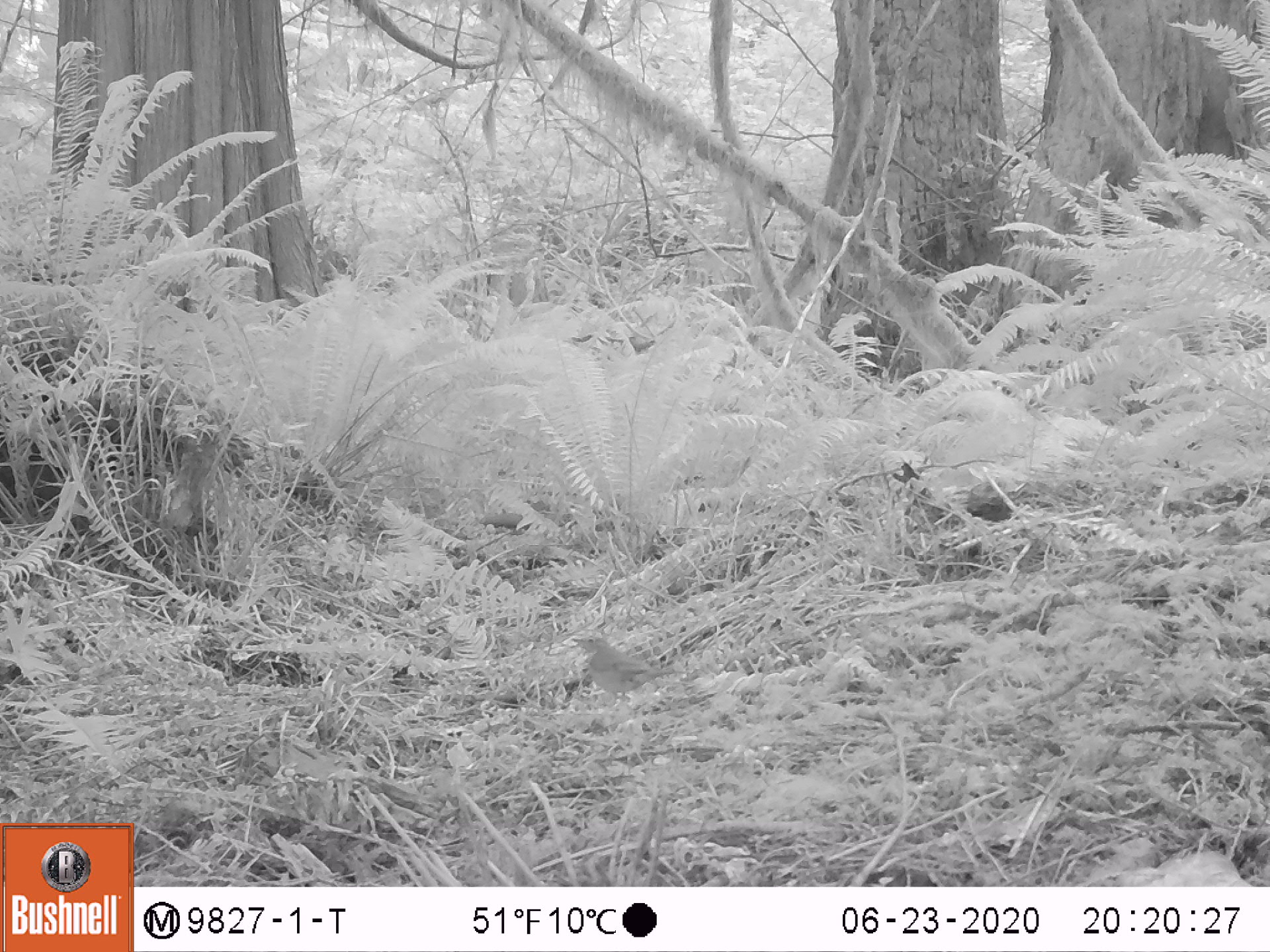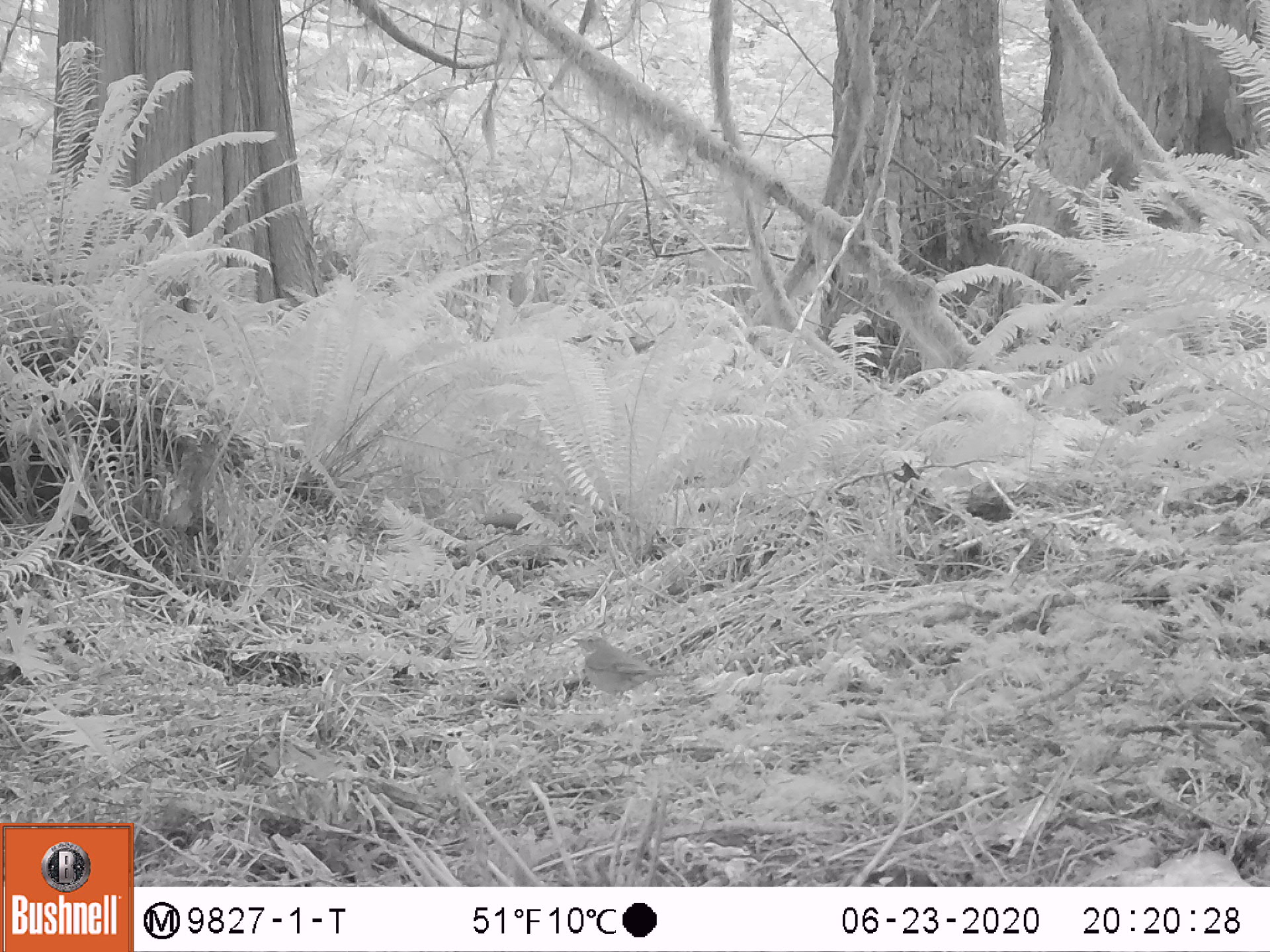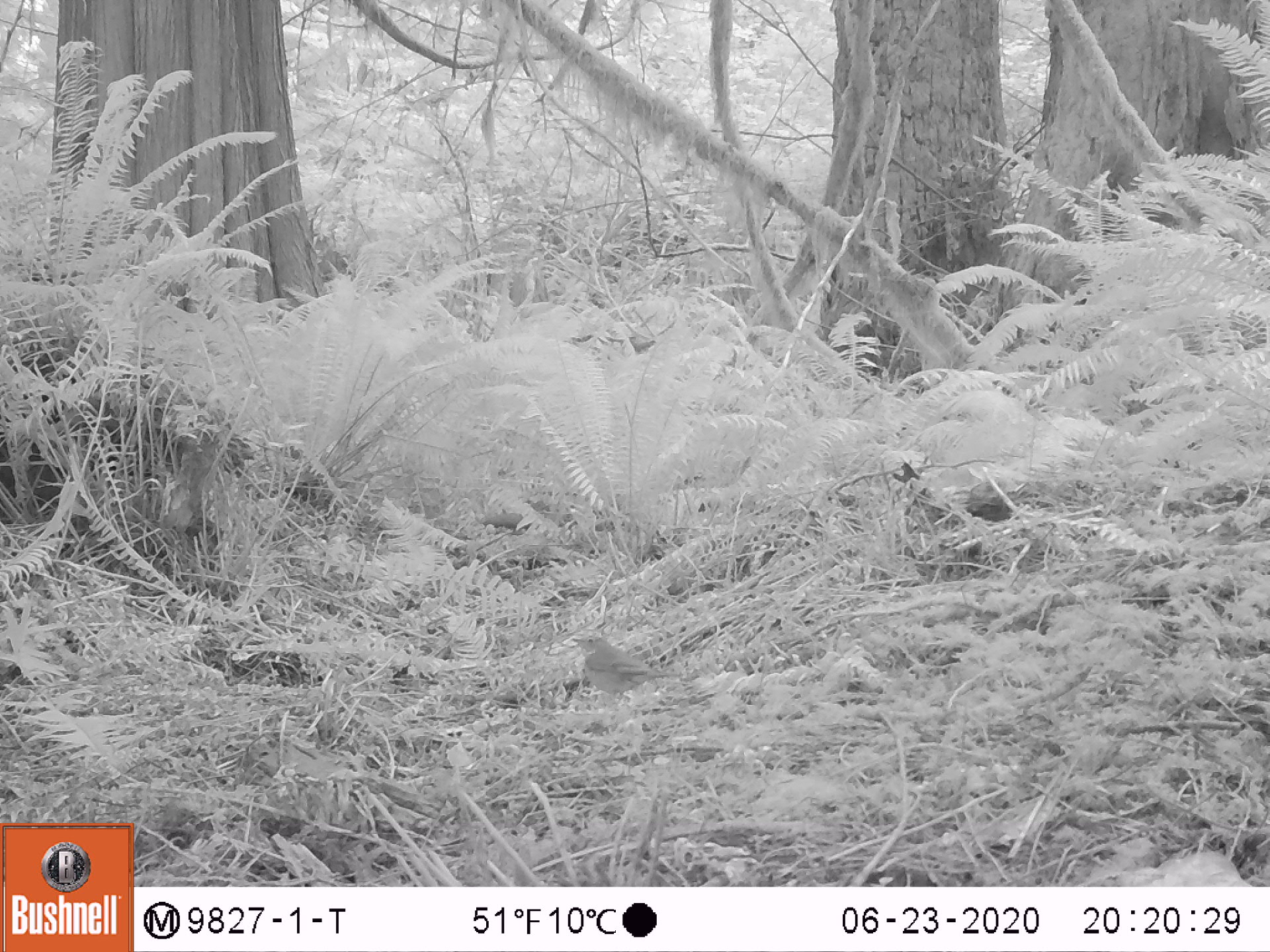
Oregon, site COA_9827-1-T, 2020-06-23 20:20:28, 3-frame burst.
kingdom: Animalia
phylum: Chordata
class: Aves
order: Passeriformes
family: Turdidae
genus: Catharus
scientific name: Catharus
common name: brown thrushes and nightingale-thrushes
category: catharus species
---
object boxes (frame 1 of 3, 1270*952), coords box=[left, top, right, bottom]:
catharus species: box=[563, 629, 714, 732]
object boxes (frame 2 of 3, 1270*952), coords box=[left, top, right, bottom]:
catharus species: box=[564, 625, 702, 724]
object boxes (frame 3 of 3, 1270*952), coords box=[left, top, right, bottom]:
catharus species: box=[559, 616, 694, 721]